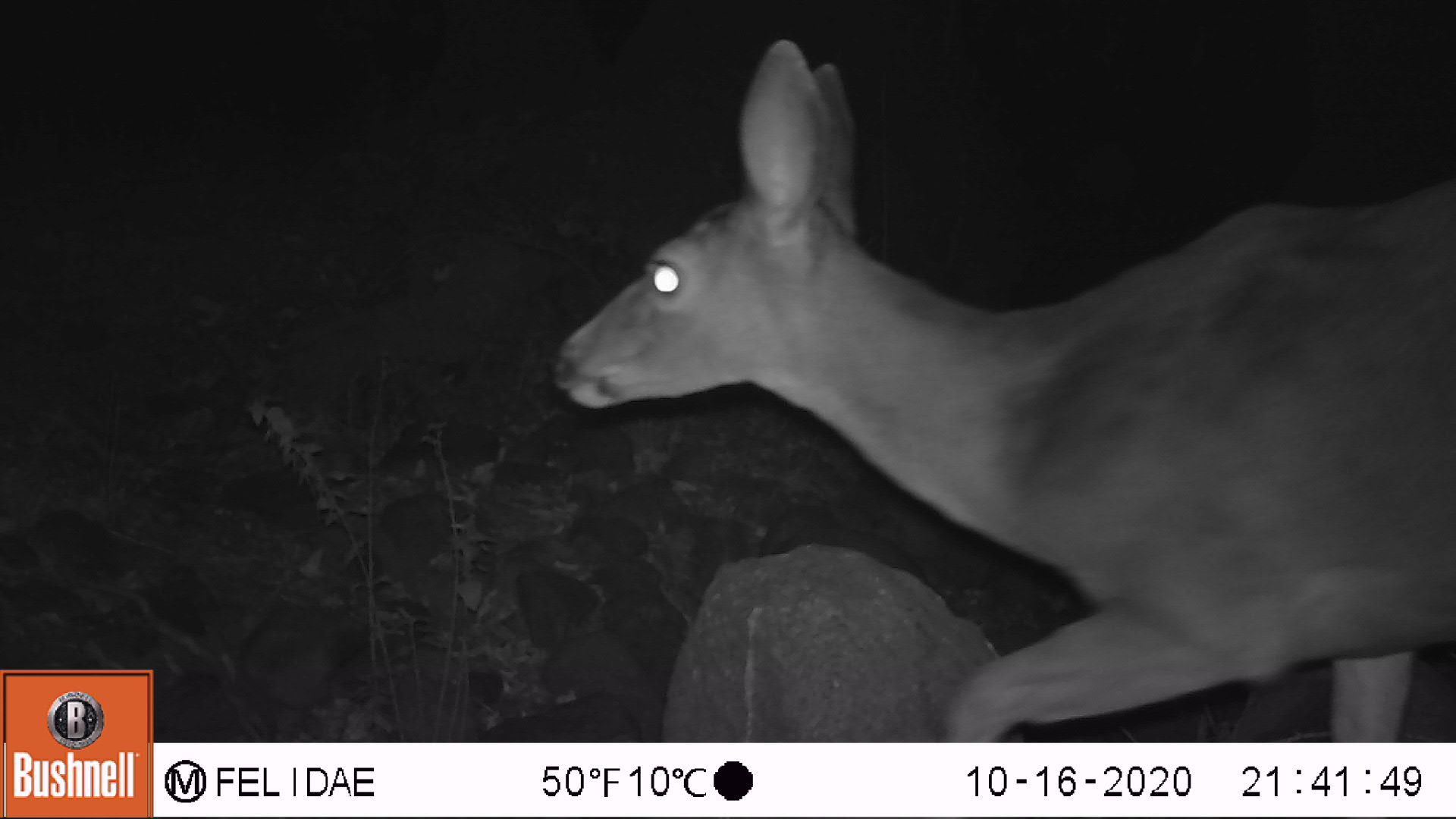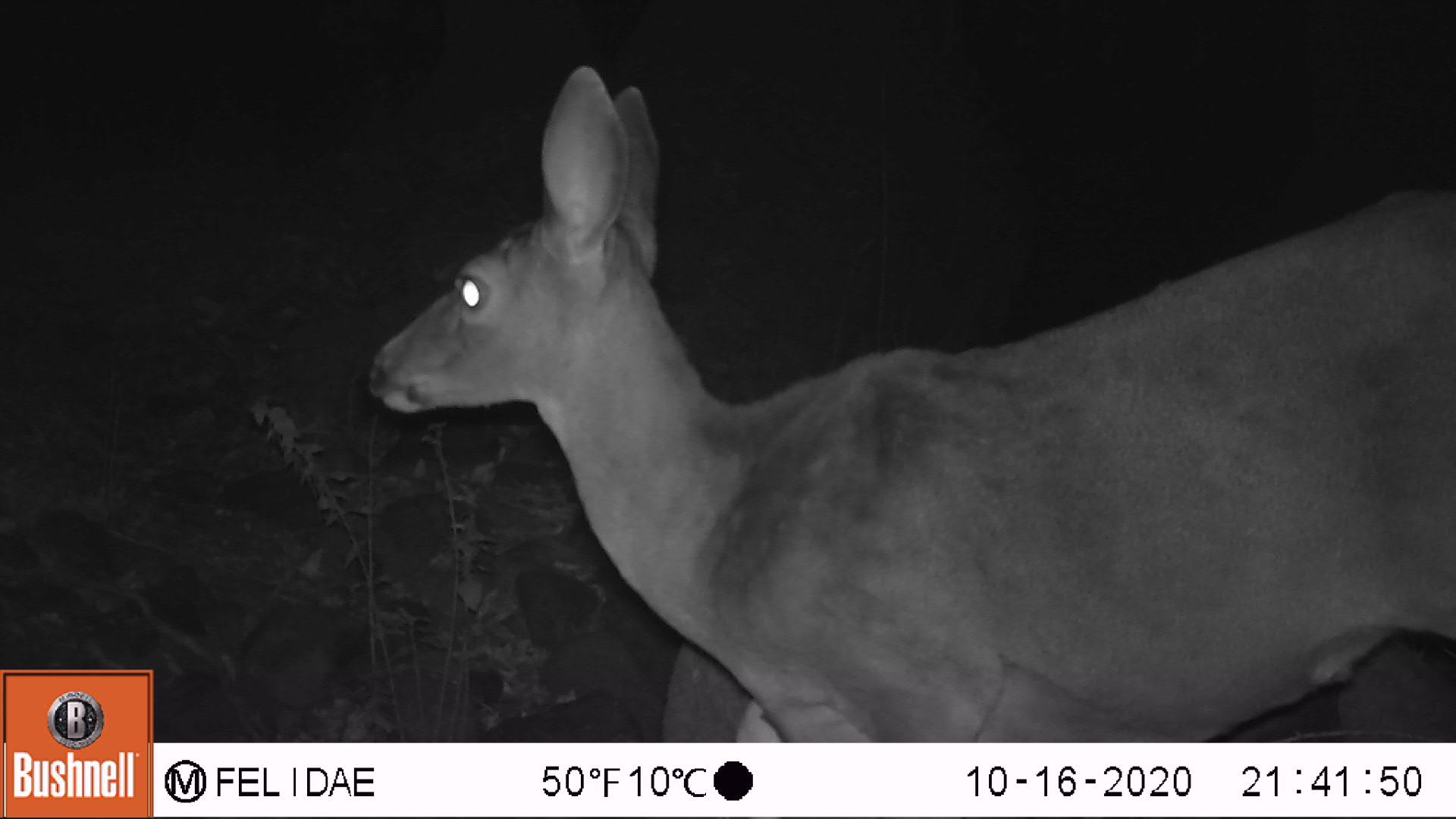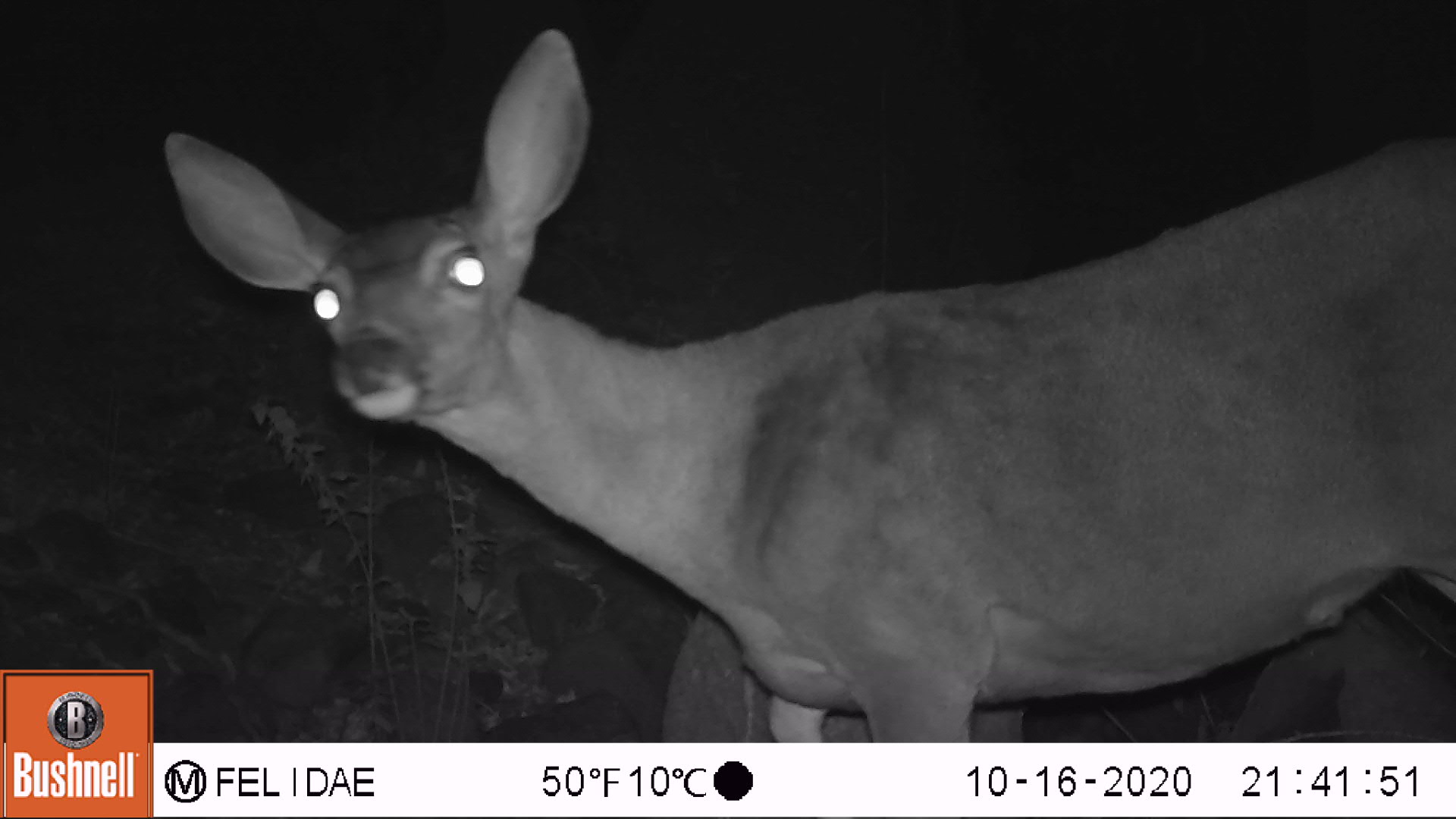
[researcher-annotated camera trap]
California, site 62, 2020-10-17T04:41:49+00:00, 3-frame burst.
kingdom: Animalia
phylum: Chordata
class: Mammalia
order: Artiodactyla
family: Cervidae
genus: Odocoileus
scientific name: Odocoileus hemionus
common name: mule deer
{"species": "mule deer (Odocoileus hemionus)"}